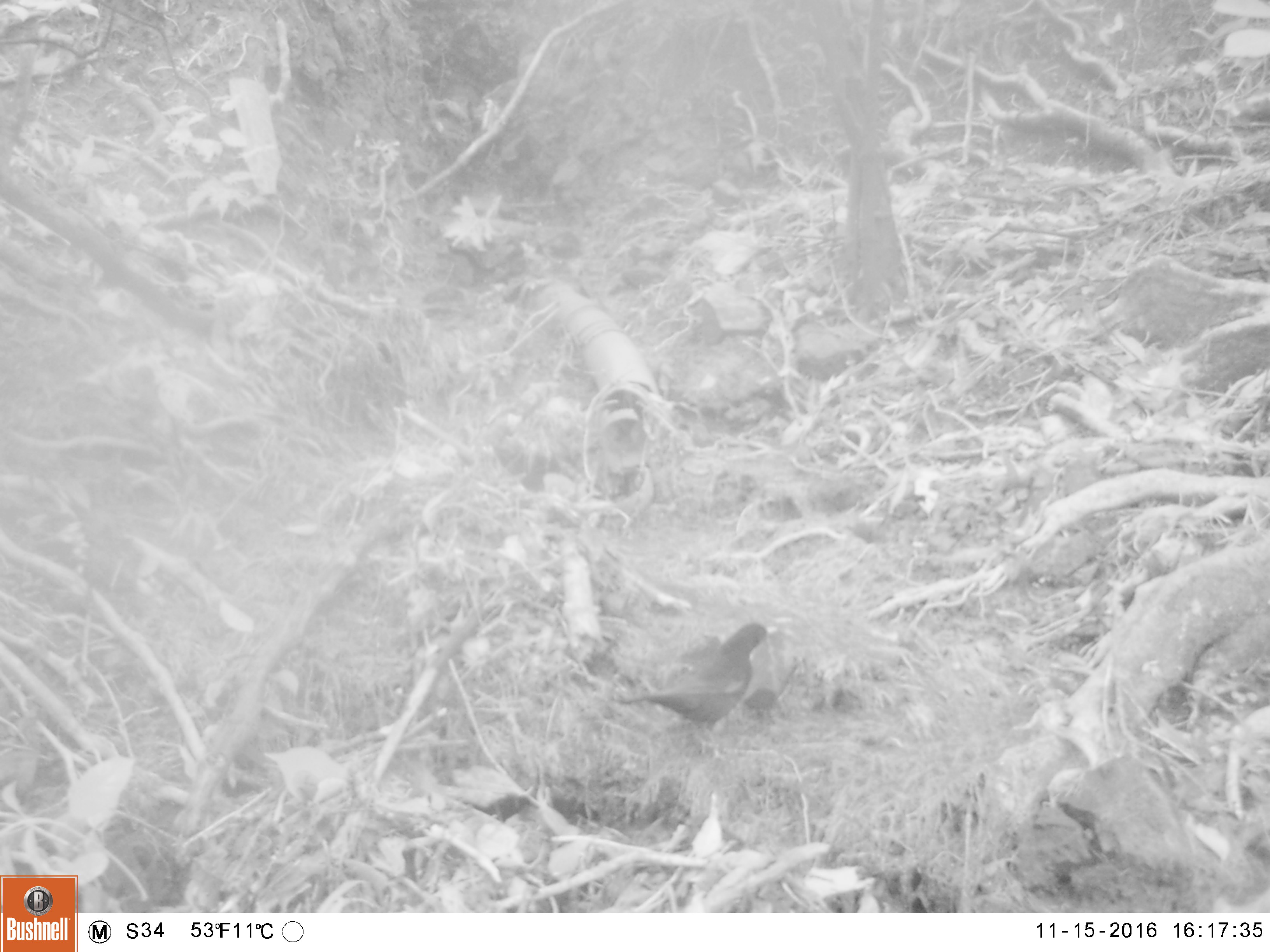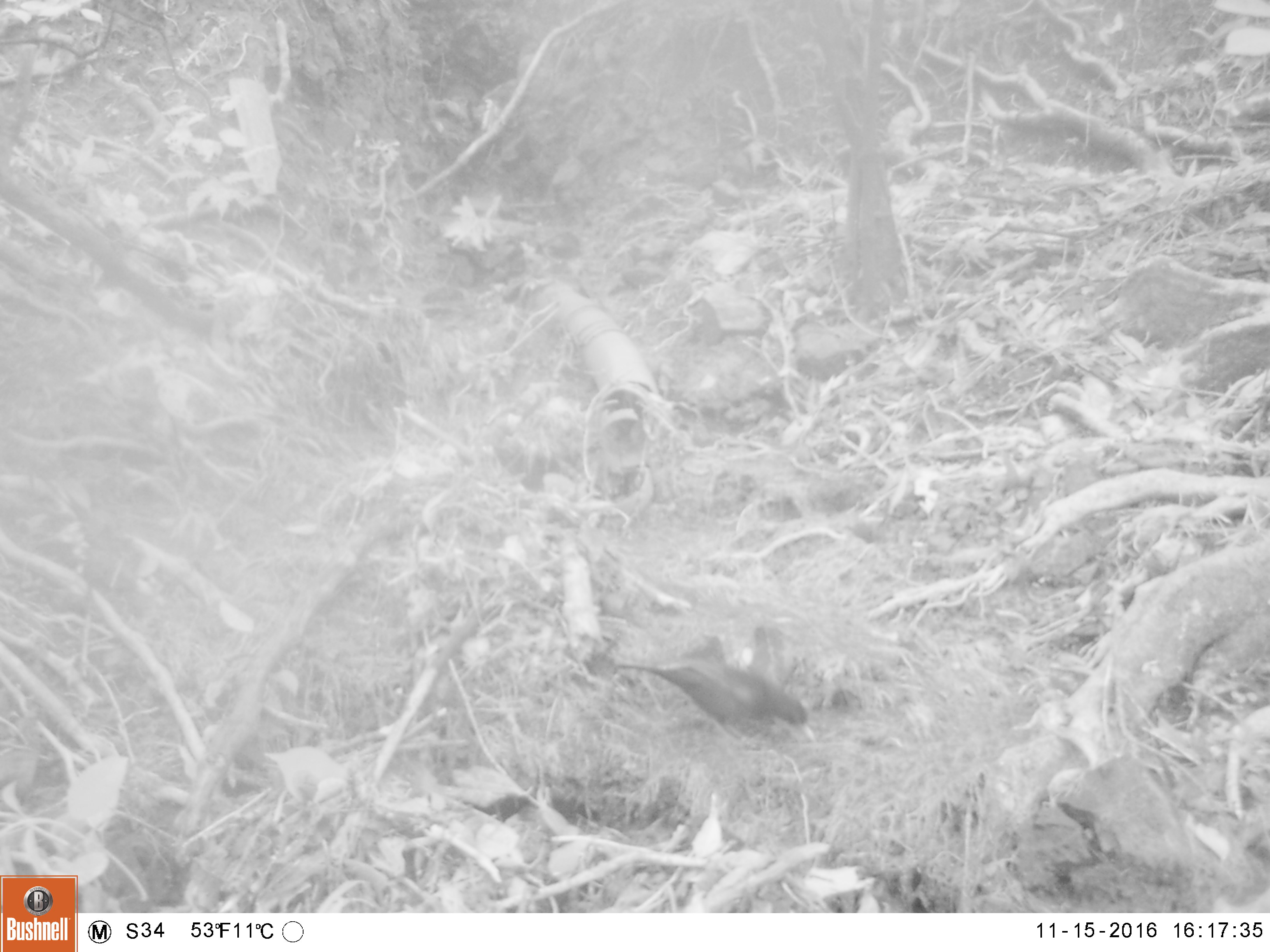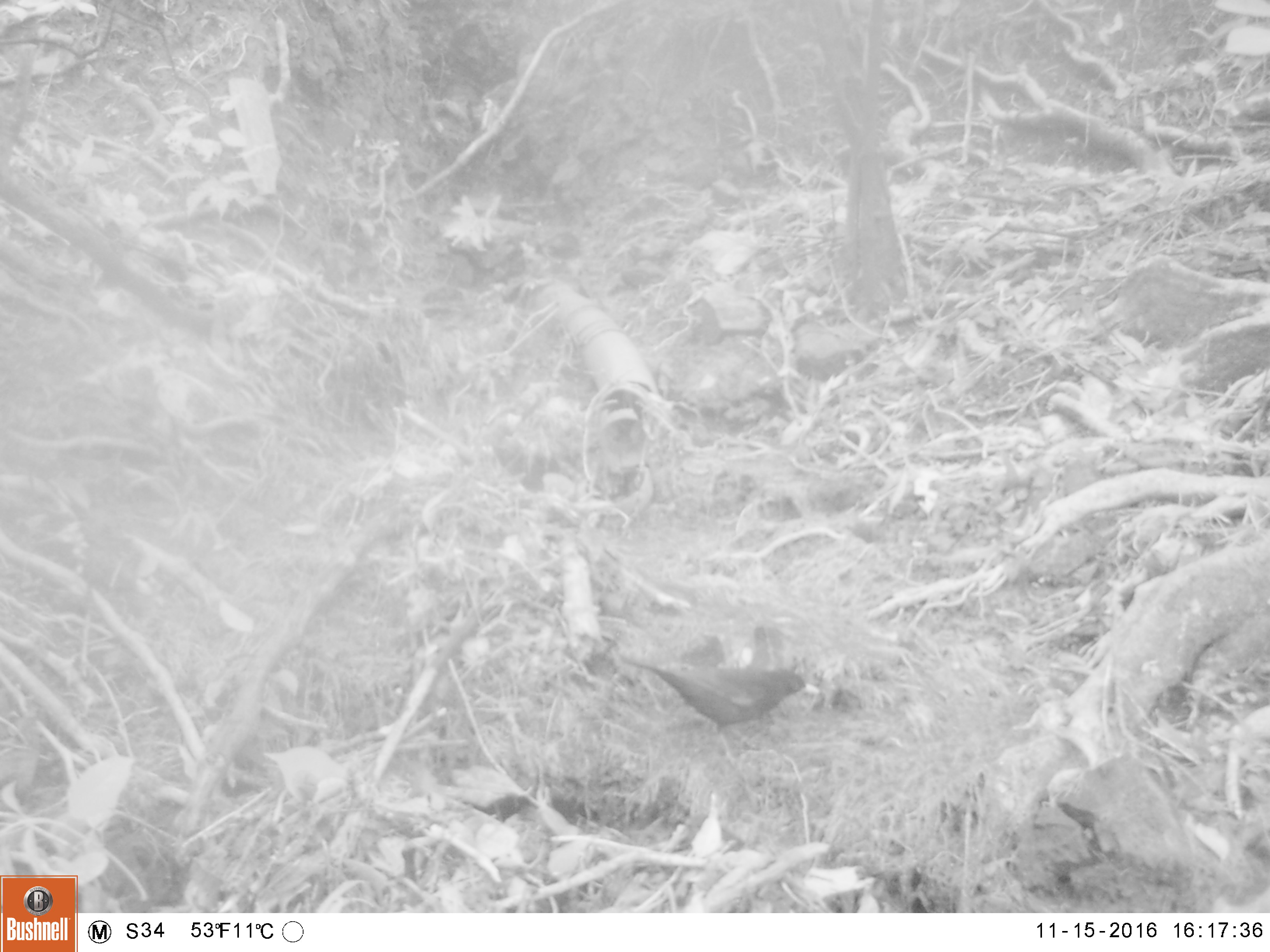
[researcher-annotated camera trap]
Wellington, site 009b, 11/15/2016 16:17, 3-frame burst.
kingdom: Animalia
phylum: Chordata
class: Aves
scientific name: Aves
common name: bird